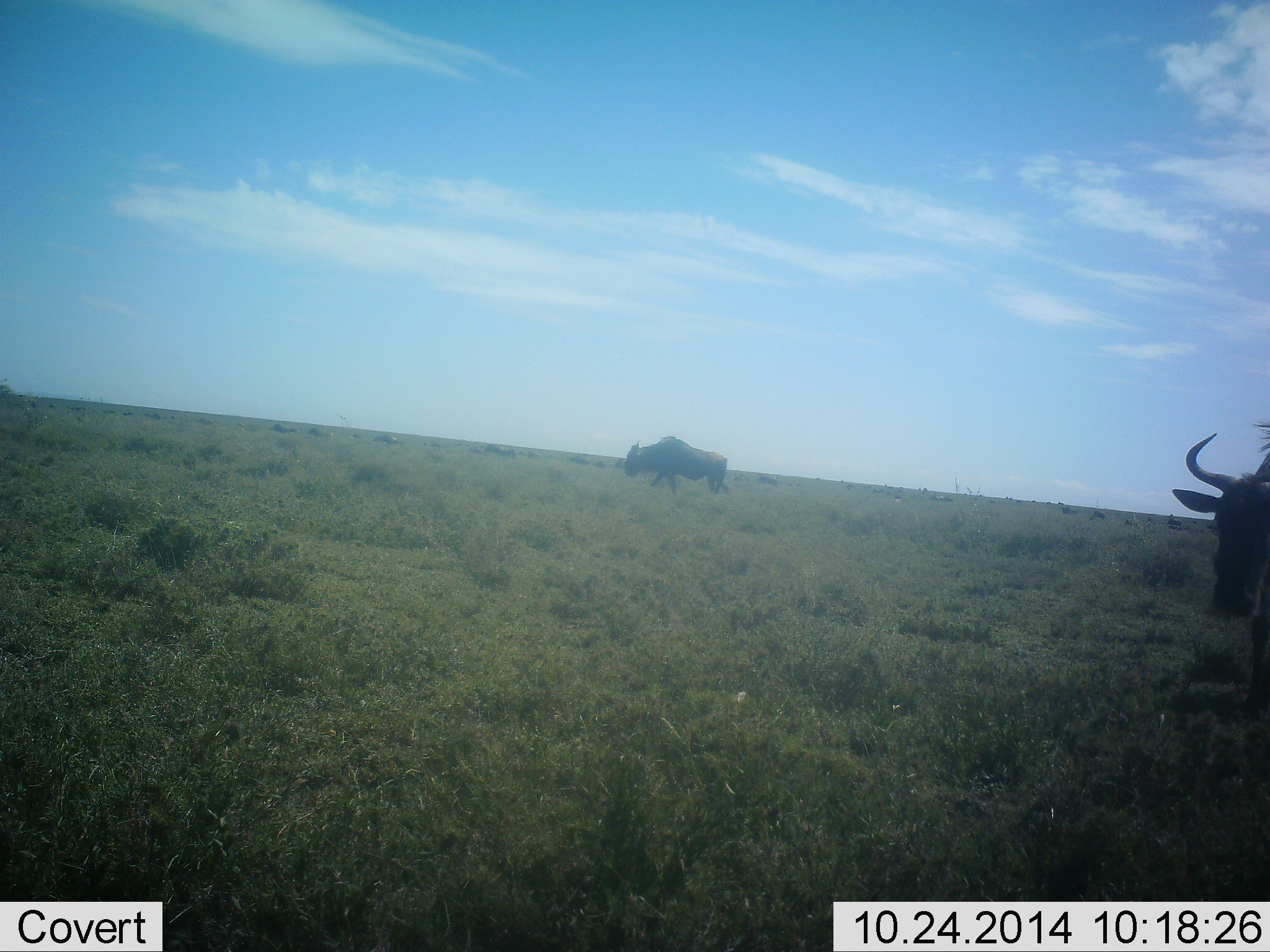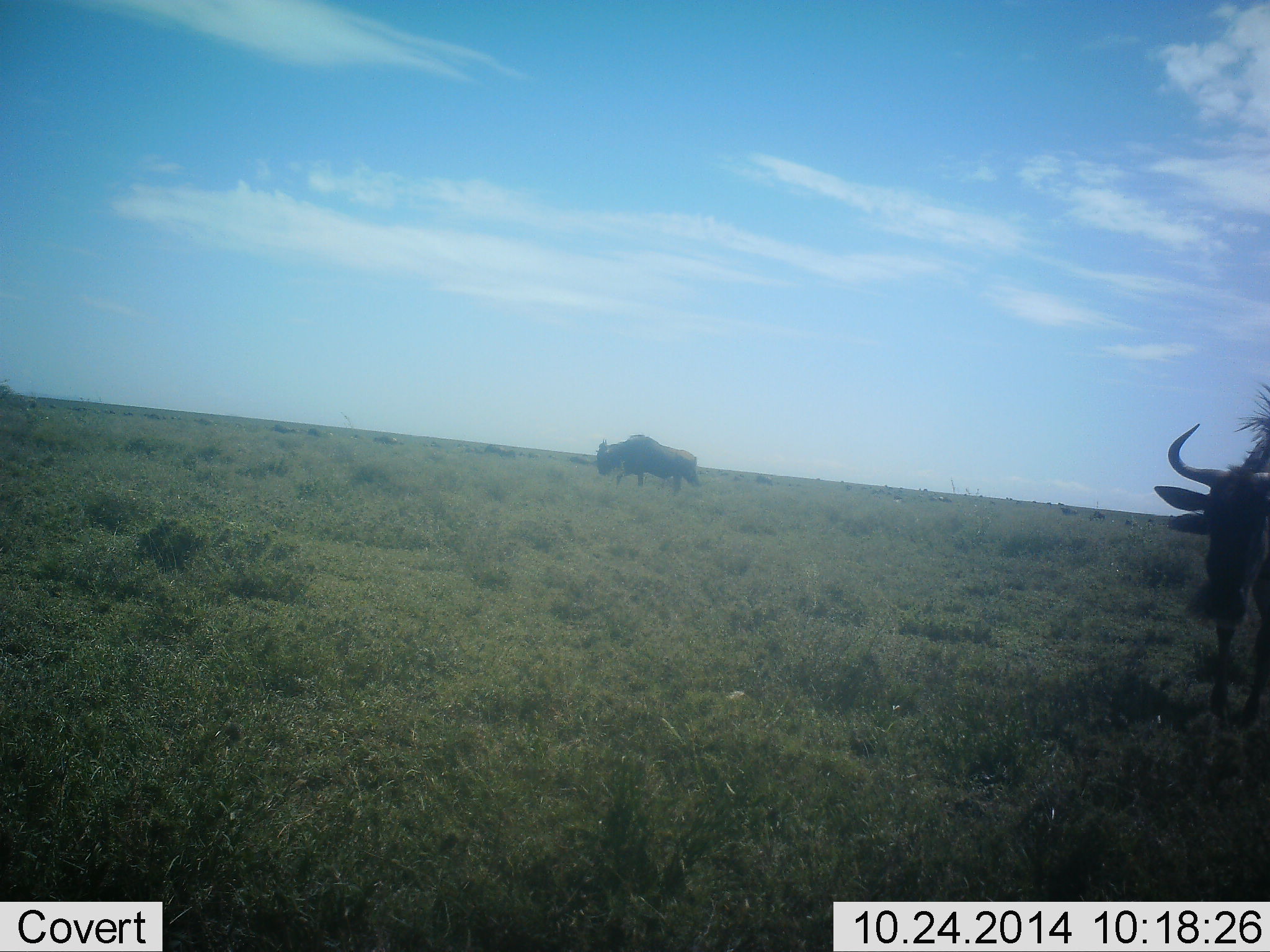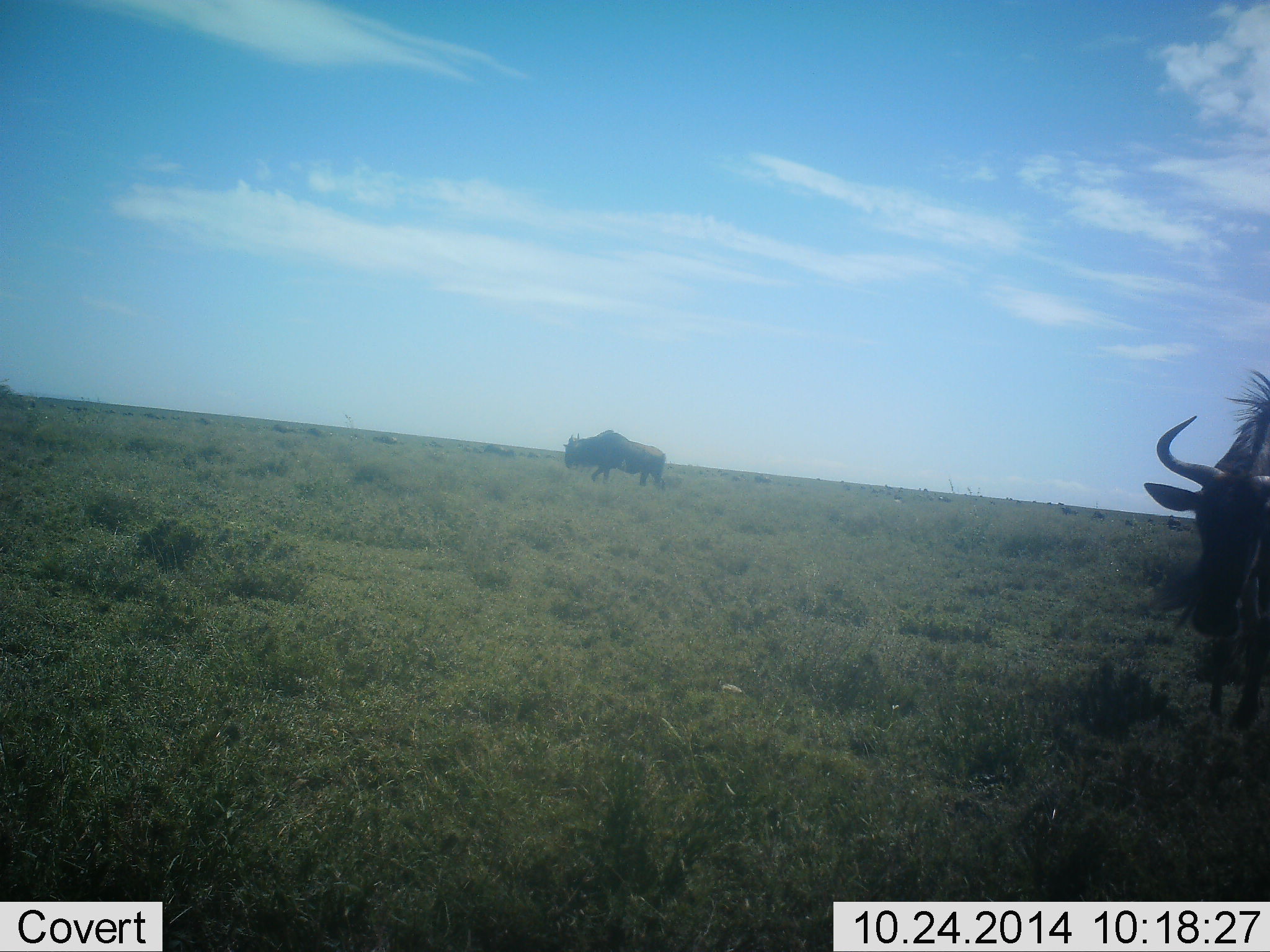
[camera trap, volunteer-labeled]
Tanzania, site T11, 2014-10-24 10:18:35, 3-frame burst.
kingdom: Animalia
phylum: Chordata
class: Mammalia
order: Artiodactyla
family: Bovidae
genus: Connochaetes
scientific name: Connochaetes taurinus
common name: blue wildebeest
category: wildebeest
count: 2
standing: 30%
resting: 0%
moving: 90%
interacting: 0%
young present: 0%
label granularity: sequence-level